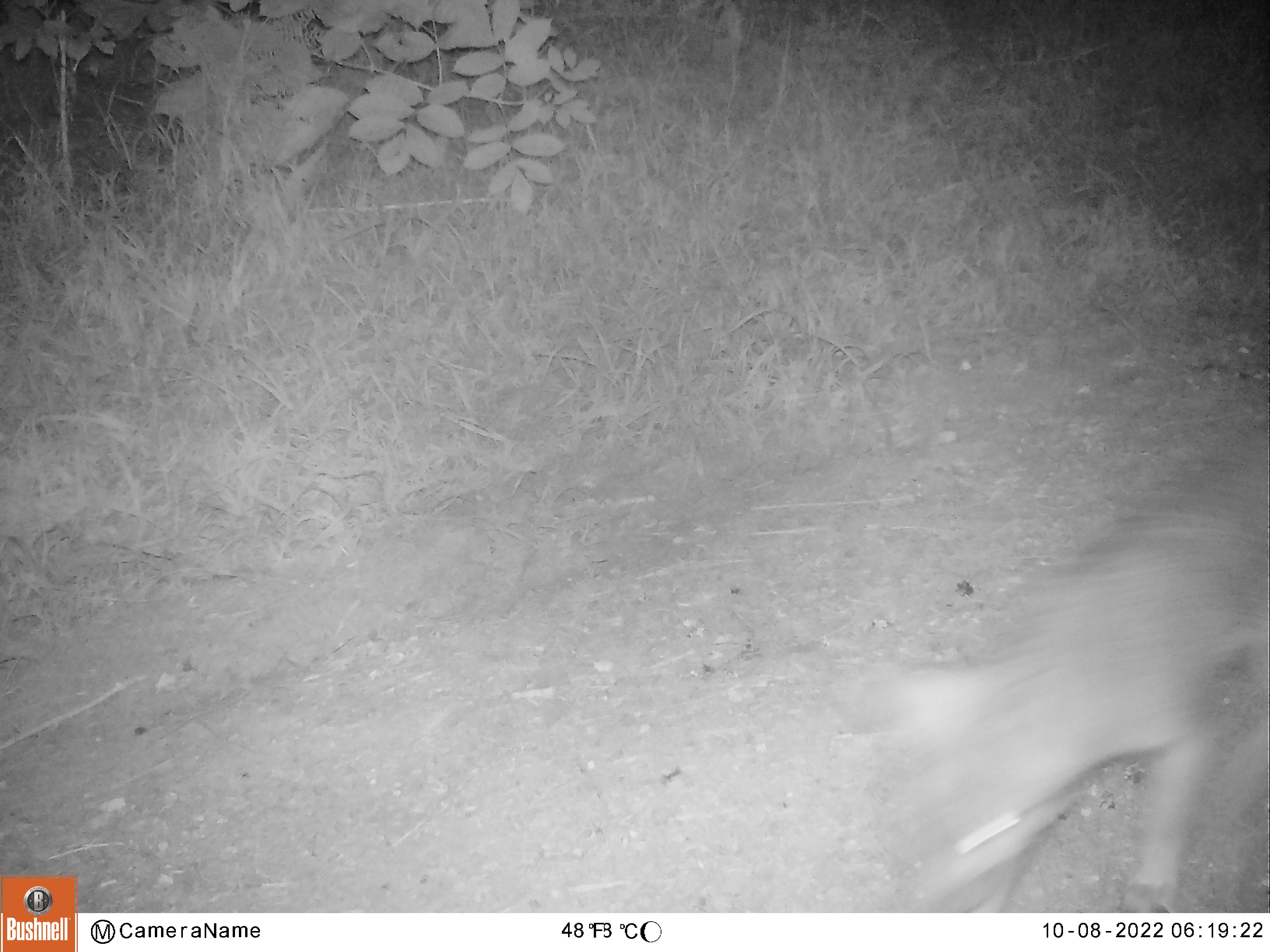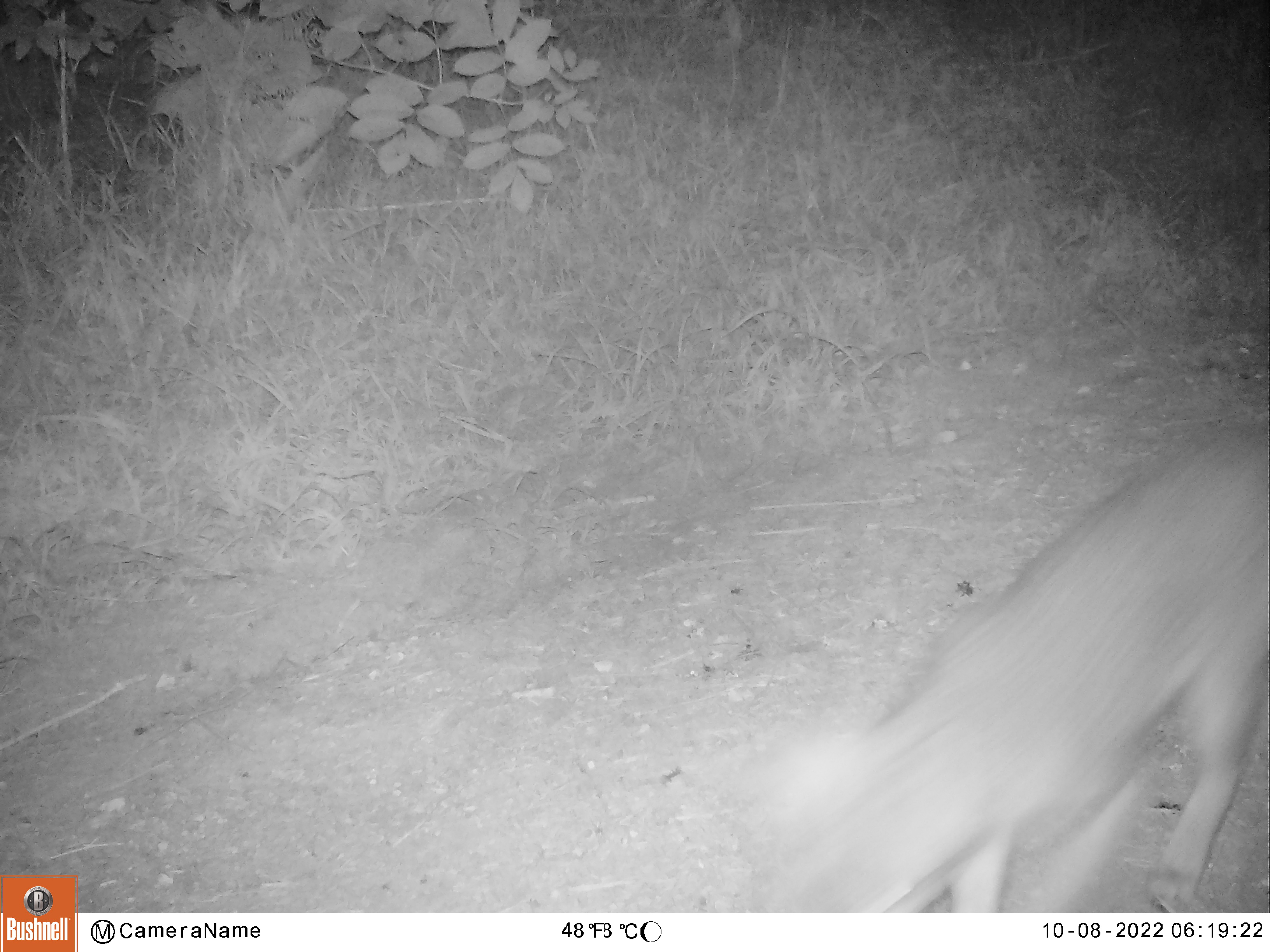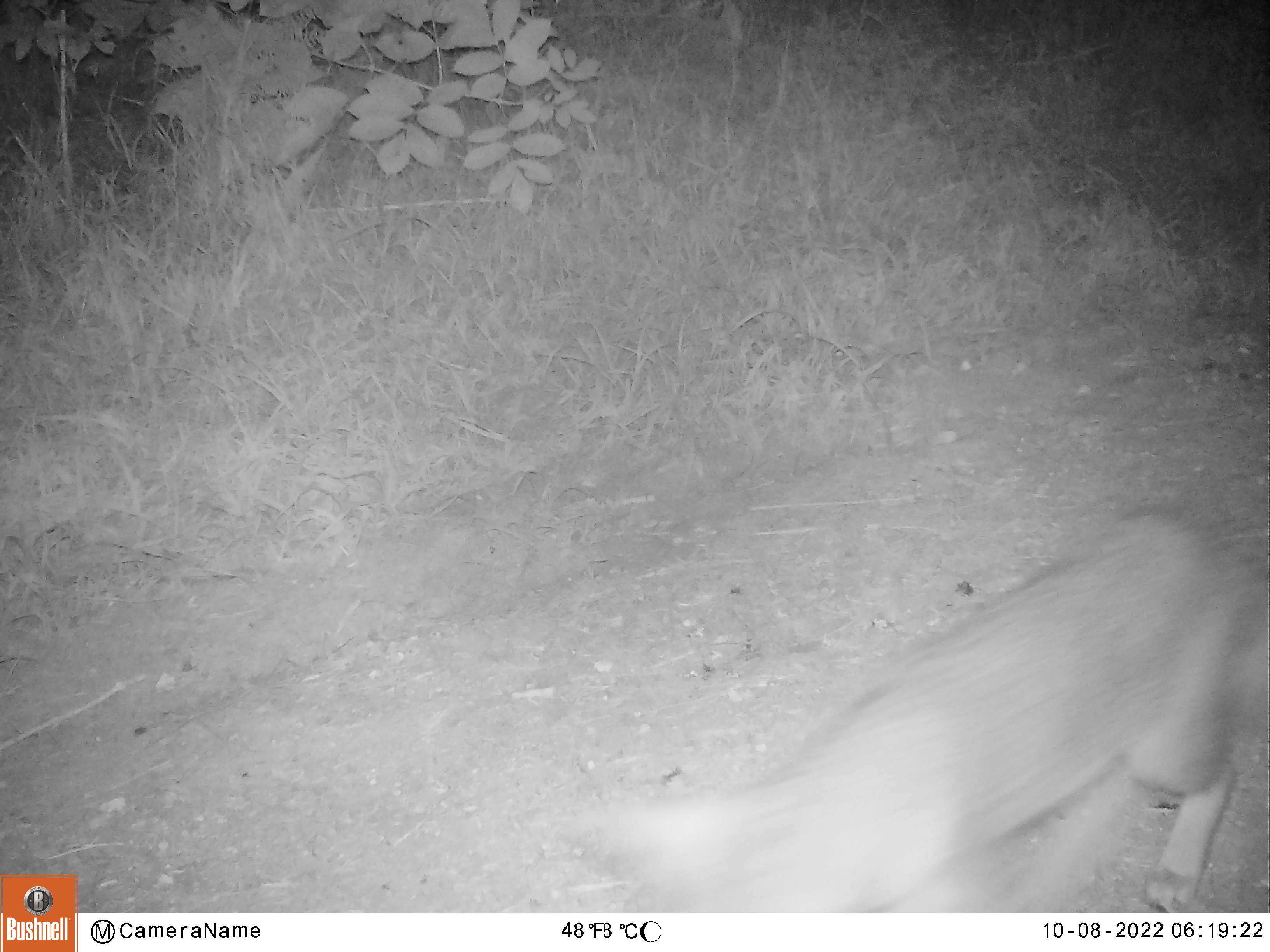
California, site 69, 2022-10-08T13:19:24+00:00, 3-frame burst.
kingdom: Animalia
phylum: Chordata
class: Mammalia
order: Carnivora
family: Canidae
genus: Urocyon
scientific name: Urocyon cinereoargenteus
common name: gray fox